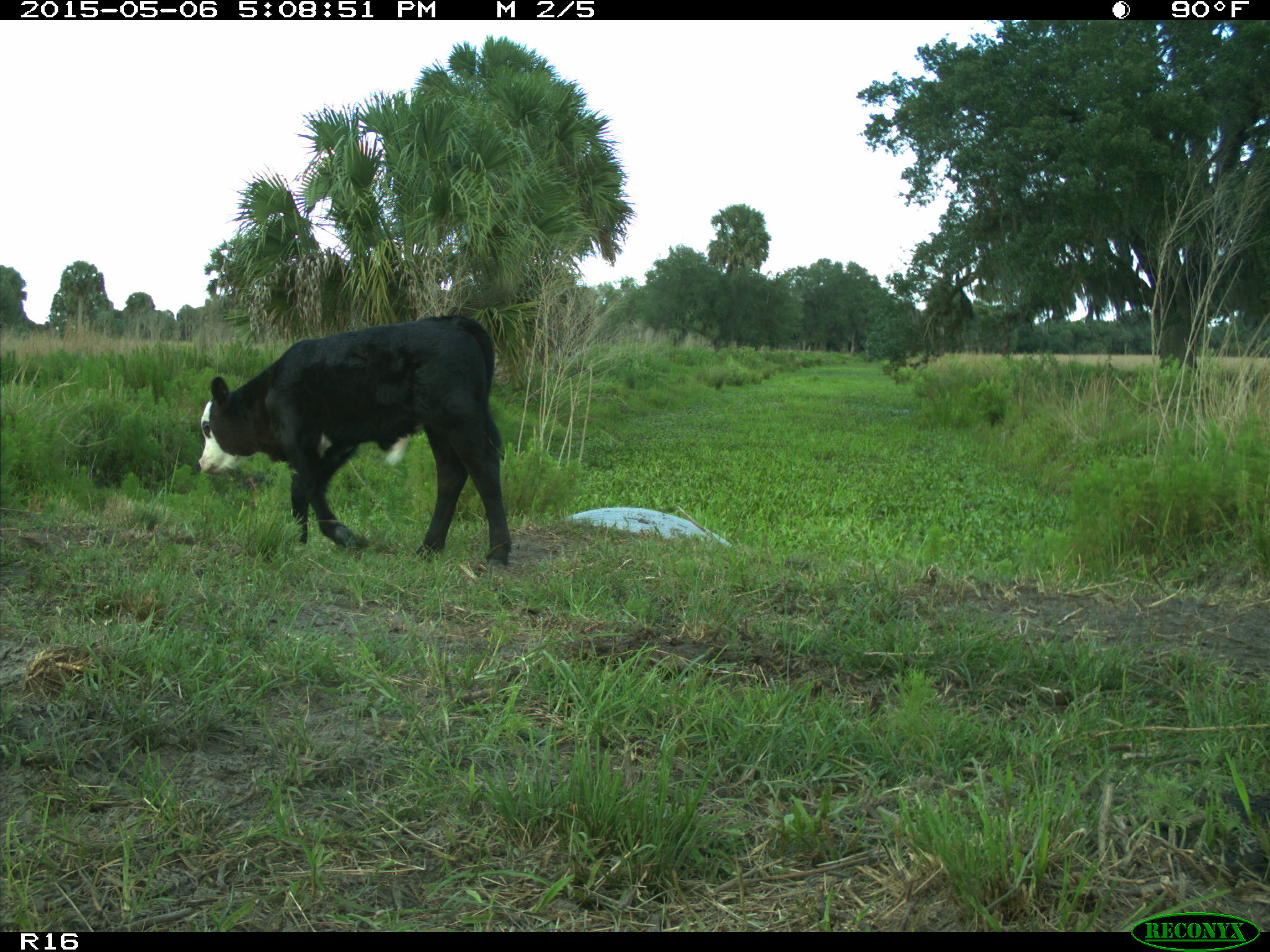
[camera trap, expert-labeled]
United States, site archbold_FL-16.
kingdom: Animalia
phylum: Chordata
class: Mammalia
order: Artiodactyla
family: Bovidae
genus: Bos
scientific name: Bos taurus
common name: domestic cow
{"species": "Bos taurus (domestic cow)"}